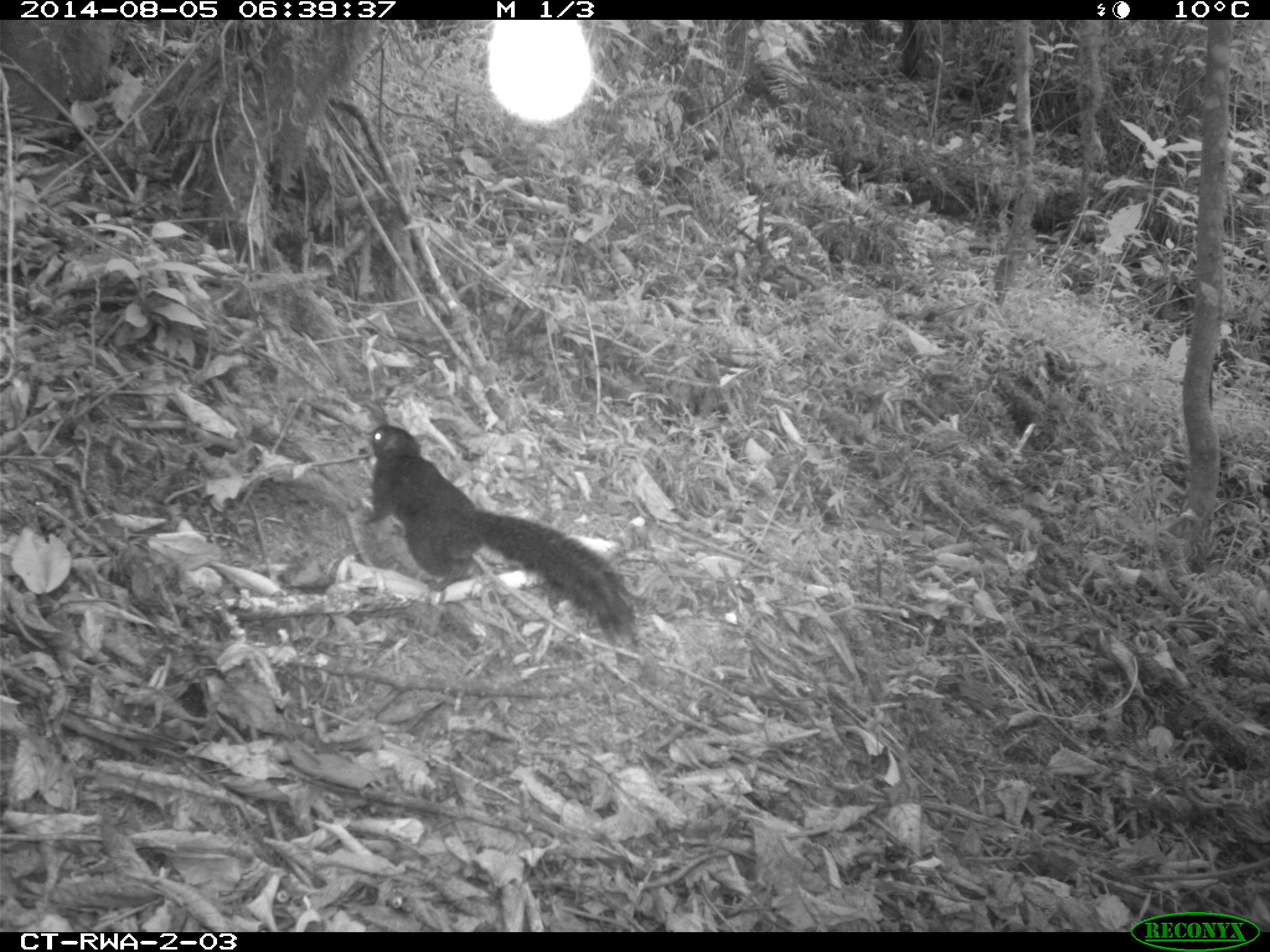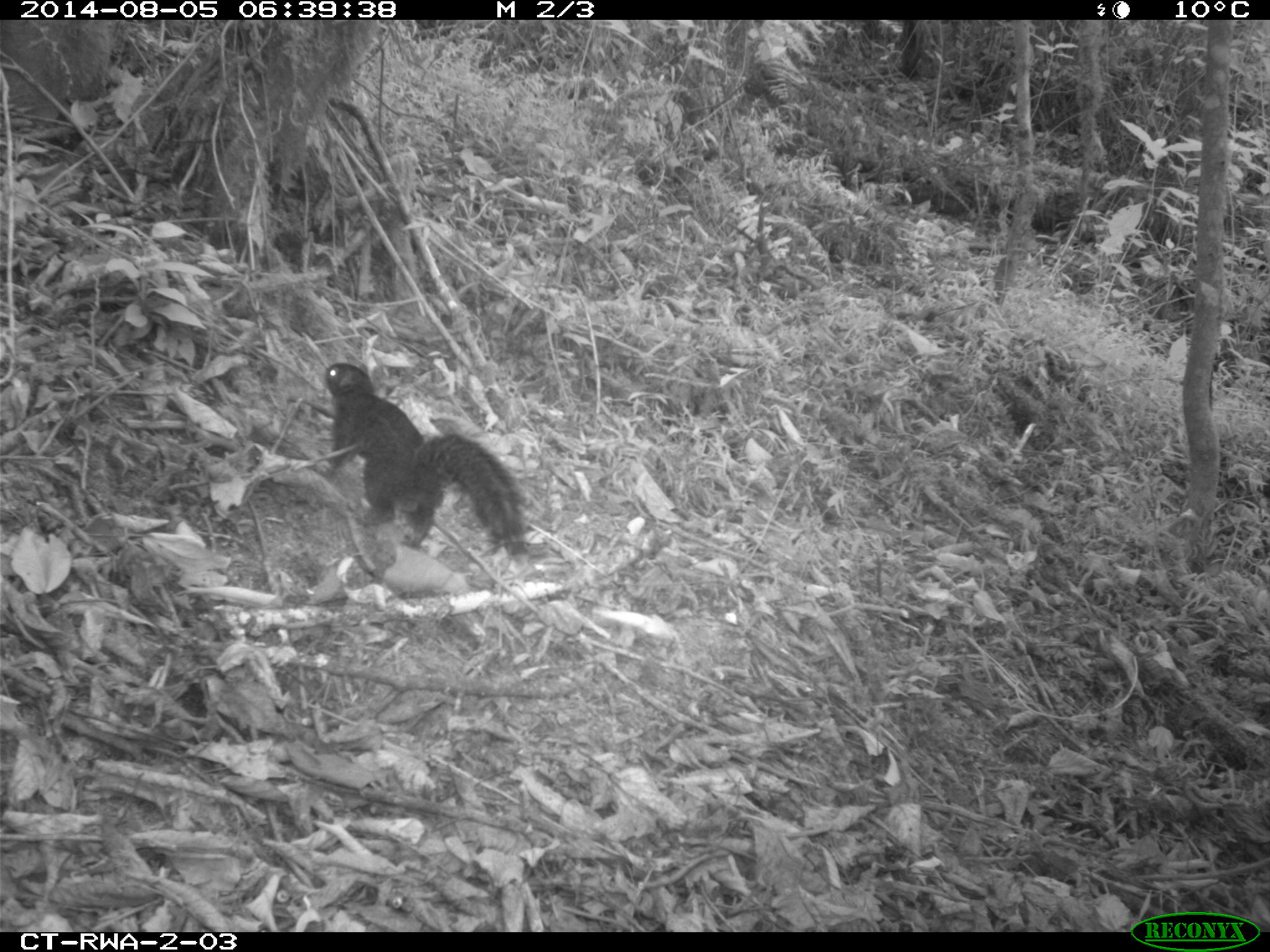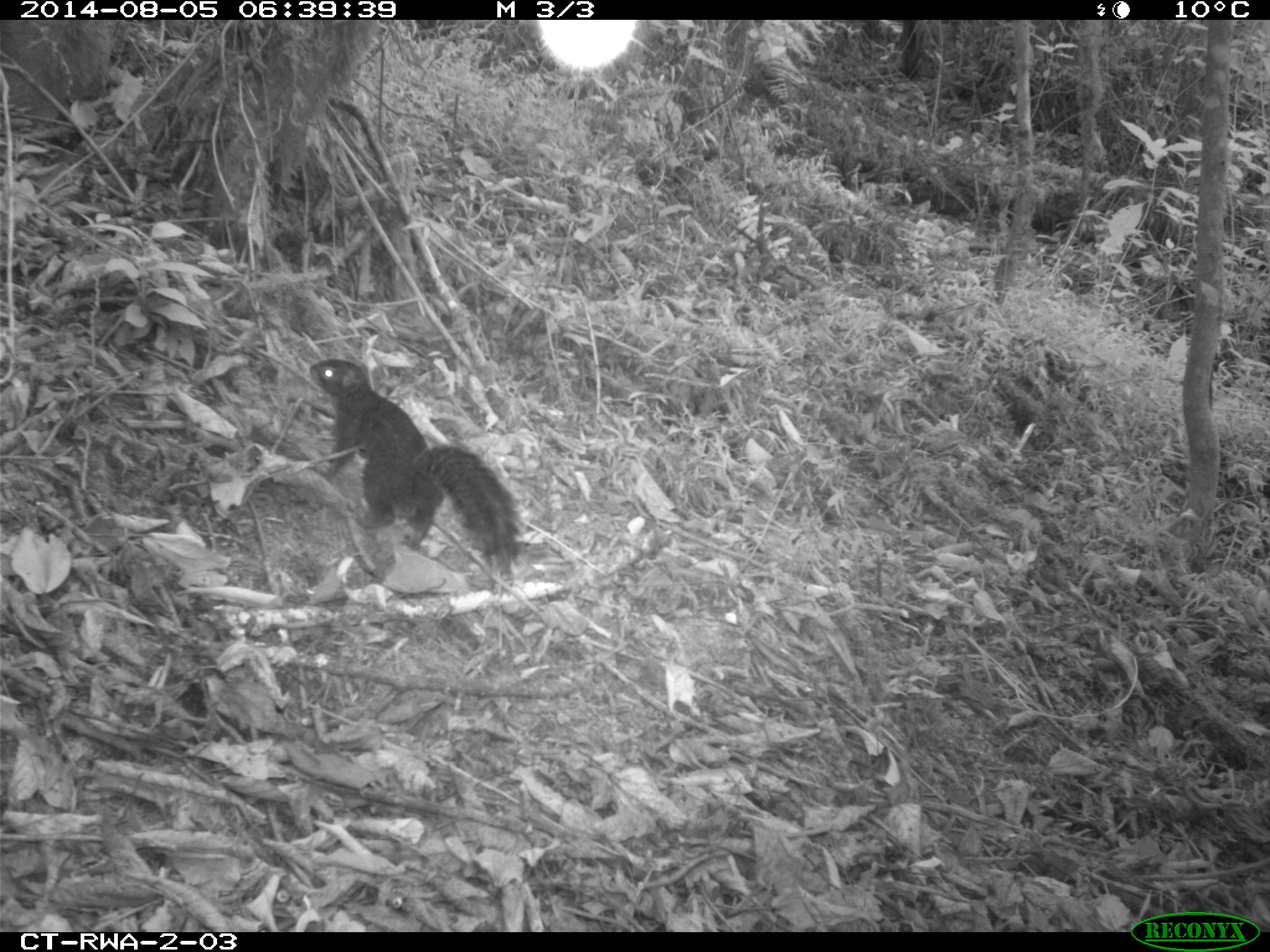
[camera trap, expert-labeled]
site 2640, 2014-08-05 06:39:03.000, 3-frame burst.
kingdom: Animalia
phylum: Chordata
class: Mammalia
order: Rodentia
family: Sciuridae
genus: Funisciurus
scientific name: Funisciurus carruthersi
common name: carruther's mountain squirrel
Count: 1.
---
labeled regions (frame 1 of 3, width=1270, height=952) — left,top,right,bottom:
funisciurus carruthersi: 364,424,645,649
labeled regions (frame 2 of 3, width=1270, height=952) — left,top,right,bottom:
funisciurus carruthersi: 321,363,530,556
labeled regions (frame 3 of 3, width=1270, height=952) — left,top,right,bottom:
funisciurus carruthersi: 309,360,523,579